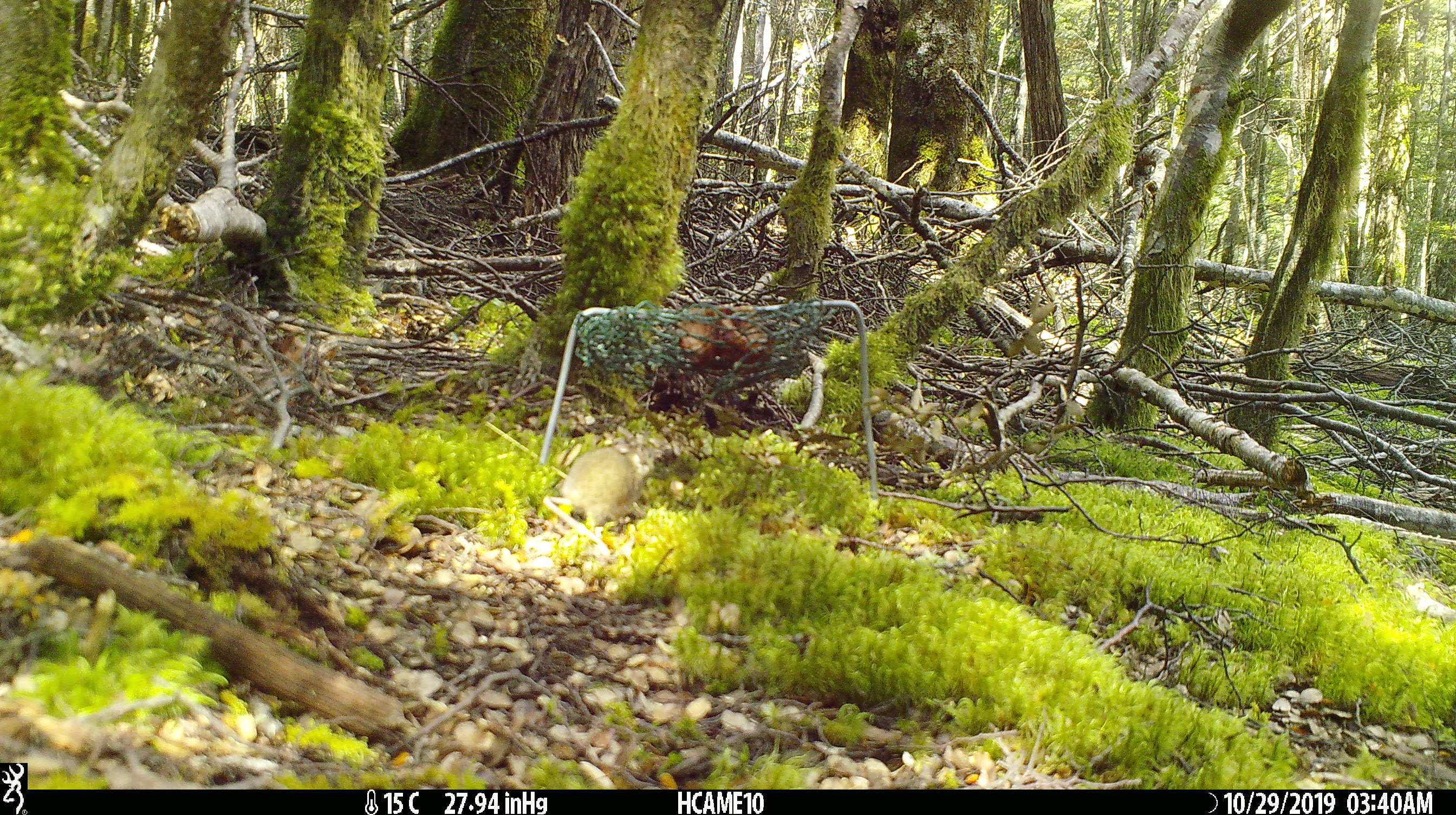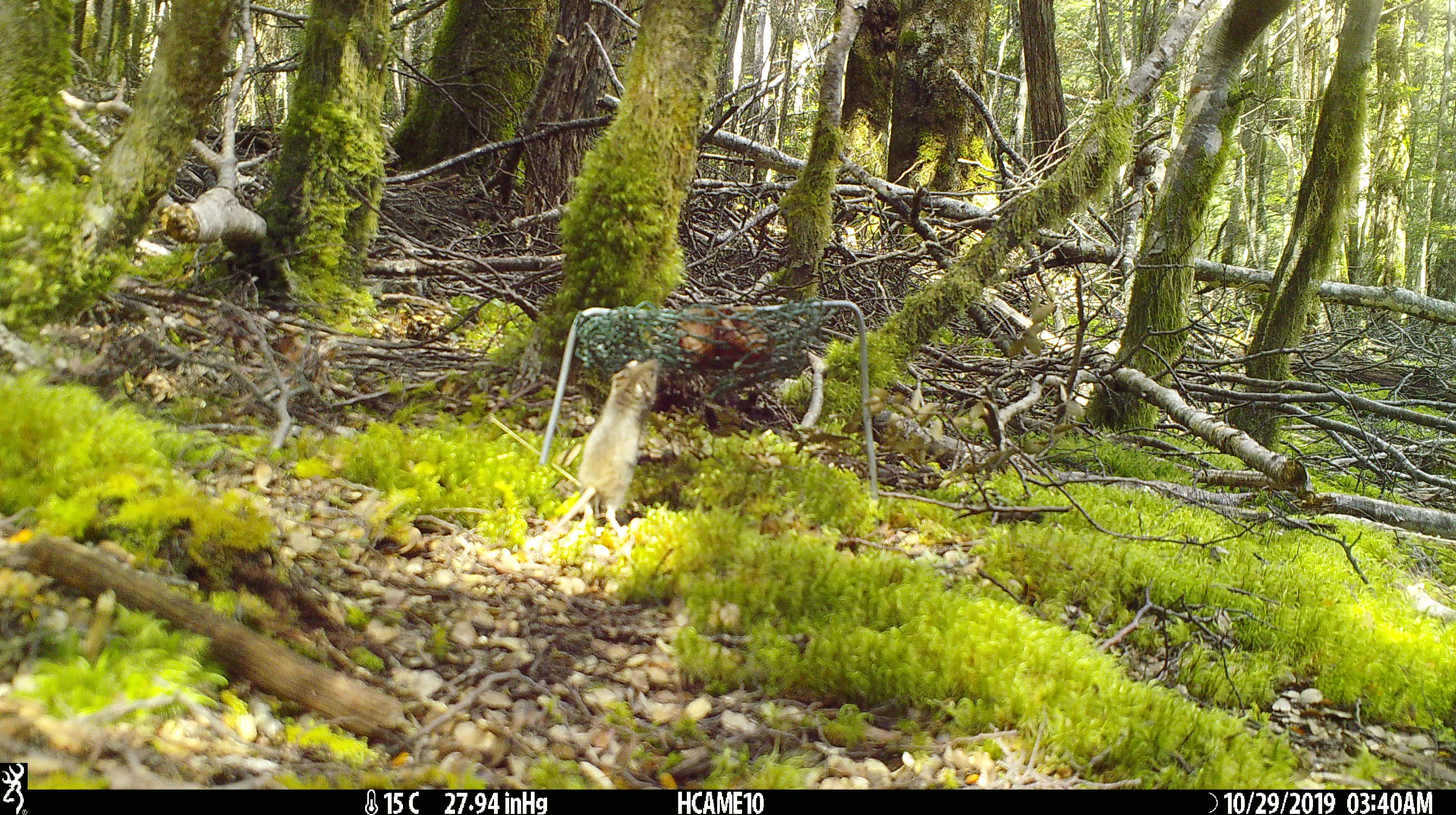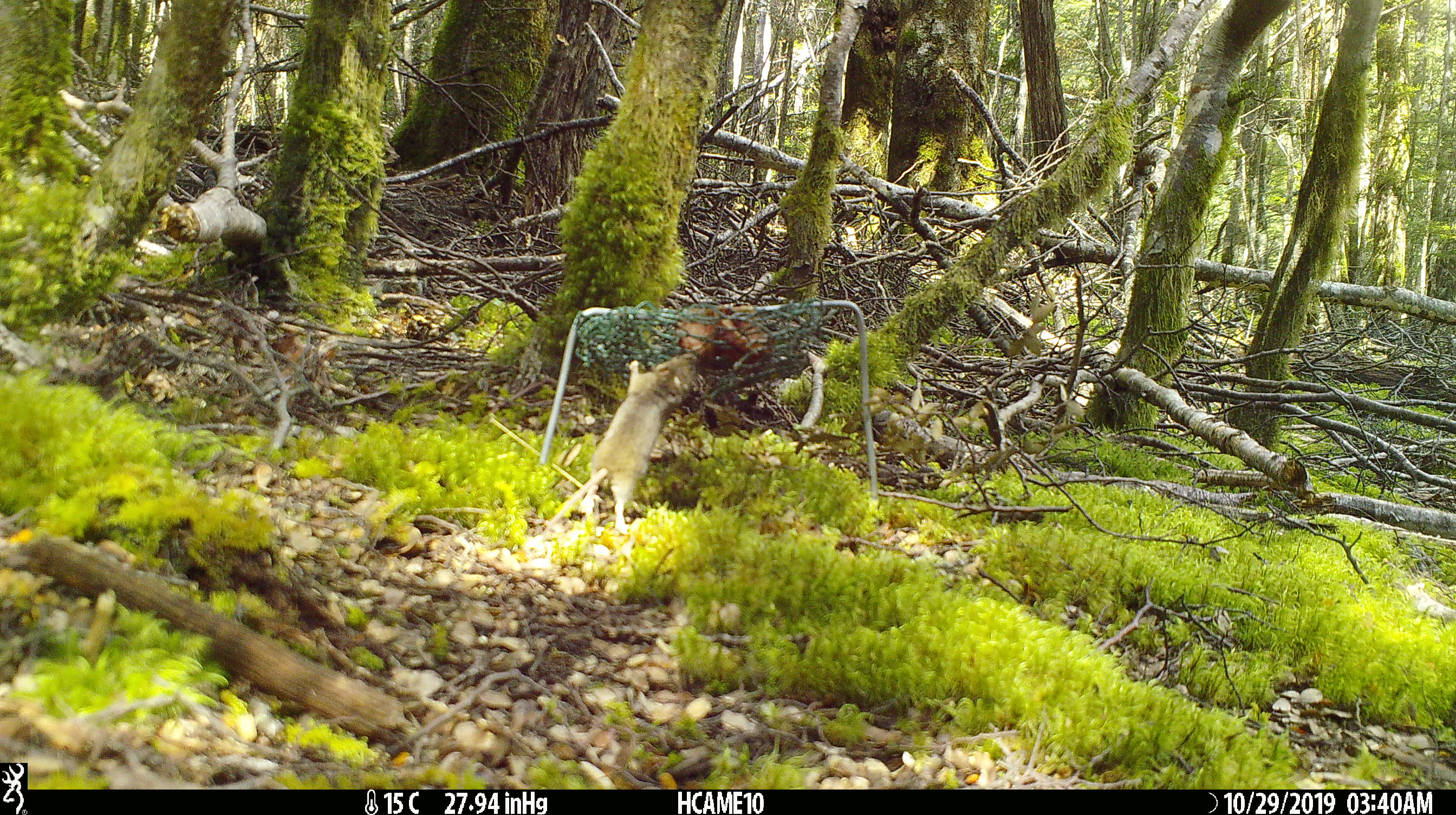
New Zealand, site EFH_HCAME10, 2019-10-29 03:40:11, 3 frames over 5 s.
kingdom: Animalia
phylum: Chordata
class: Mammalia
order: Rodentia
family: Muridae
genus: Mus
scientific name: Mus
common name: mouse